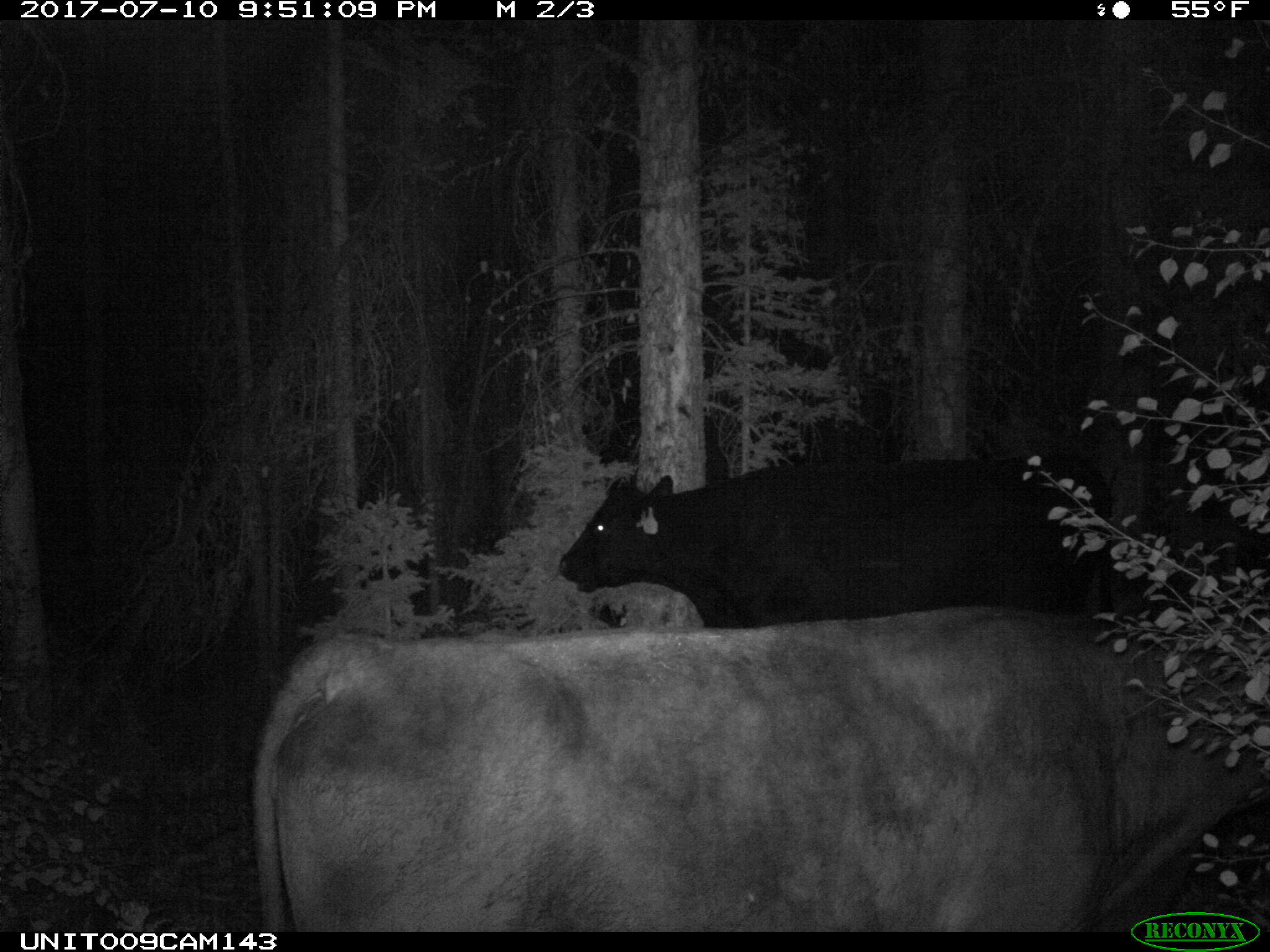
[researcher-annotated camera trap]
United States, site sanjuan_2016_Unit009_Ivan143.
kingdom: Animalia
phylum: Chordata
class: Mammalia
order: Artiodactyla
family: Bovidae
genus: Bos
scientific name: Bos taurus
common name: domestic cow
Bos taurus (domestic cow).